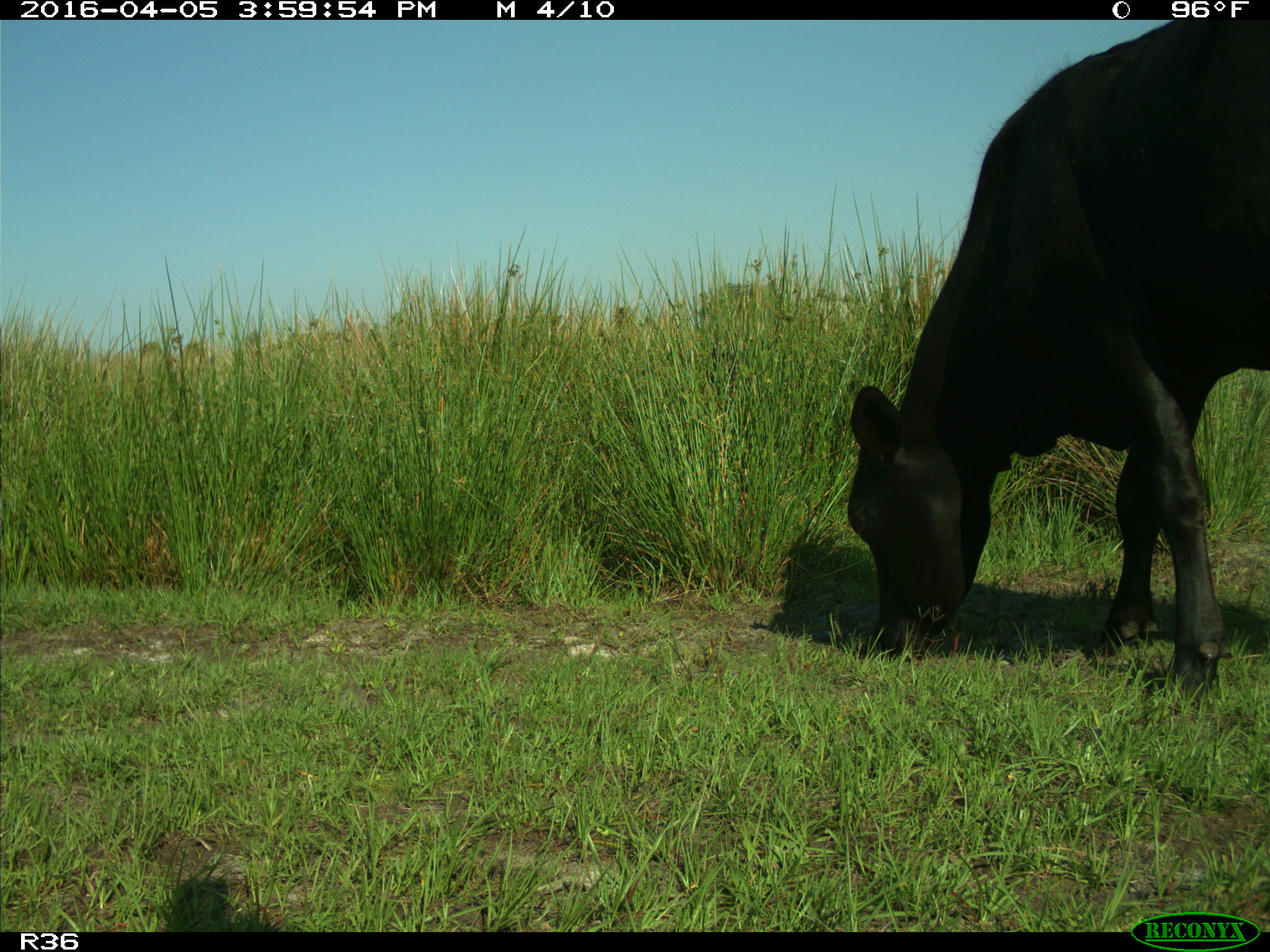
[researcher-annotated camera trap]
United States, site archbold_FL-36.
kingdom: Animalia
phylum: Chordata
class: Mammalia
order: Artiodactyla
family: Bovidae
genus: Bos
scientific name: Bos taurus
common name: domestic cow